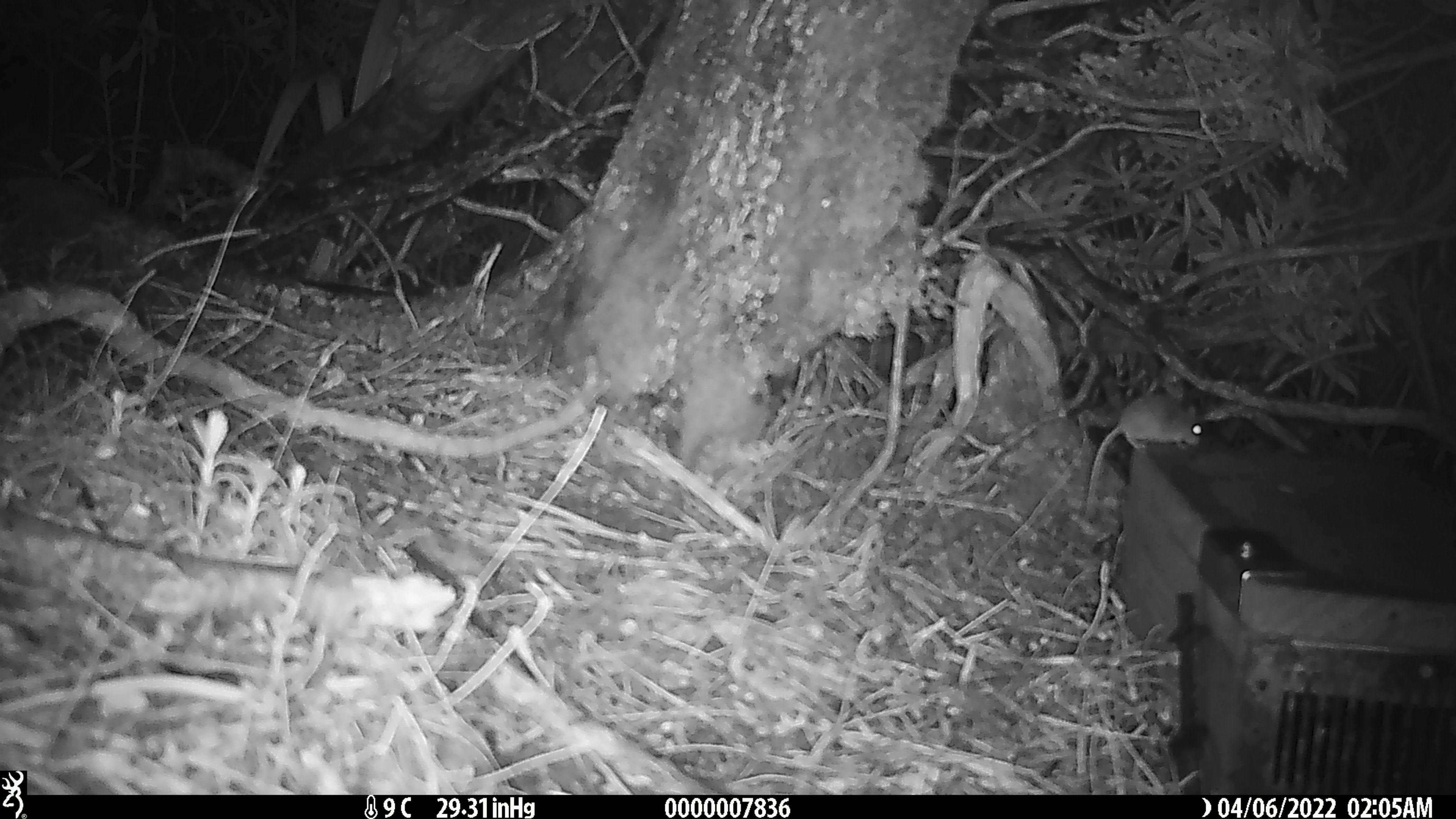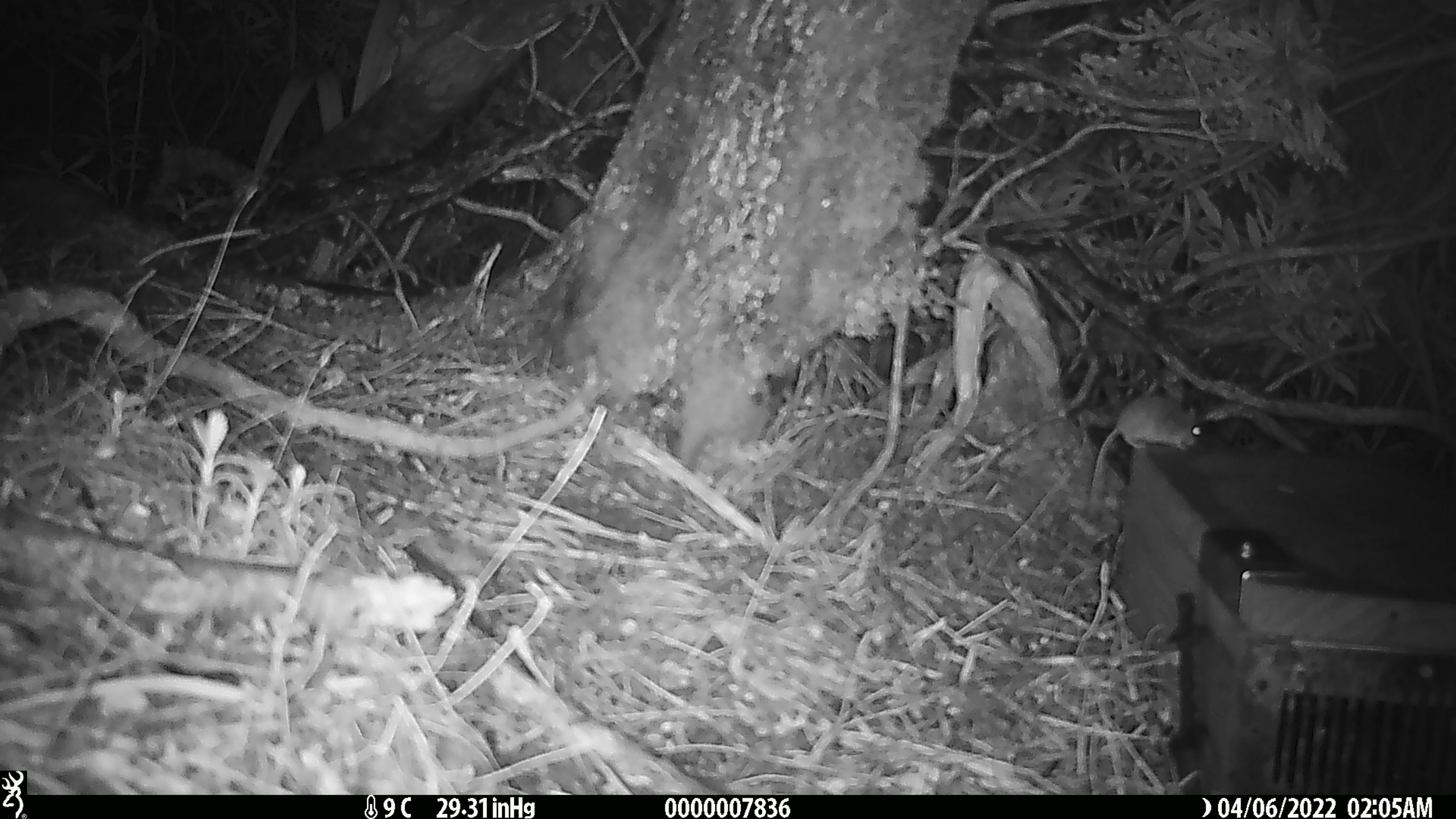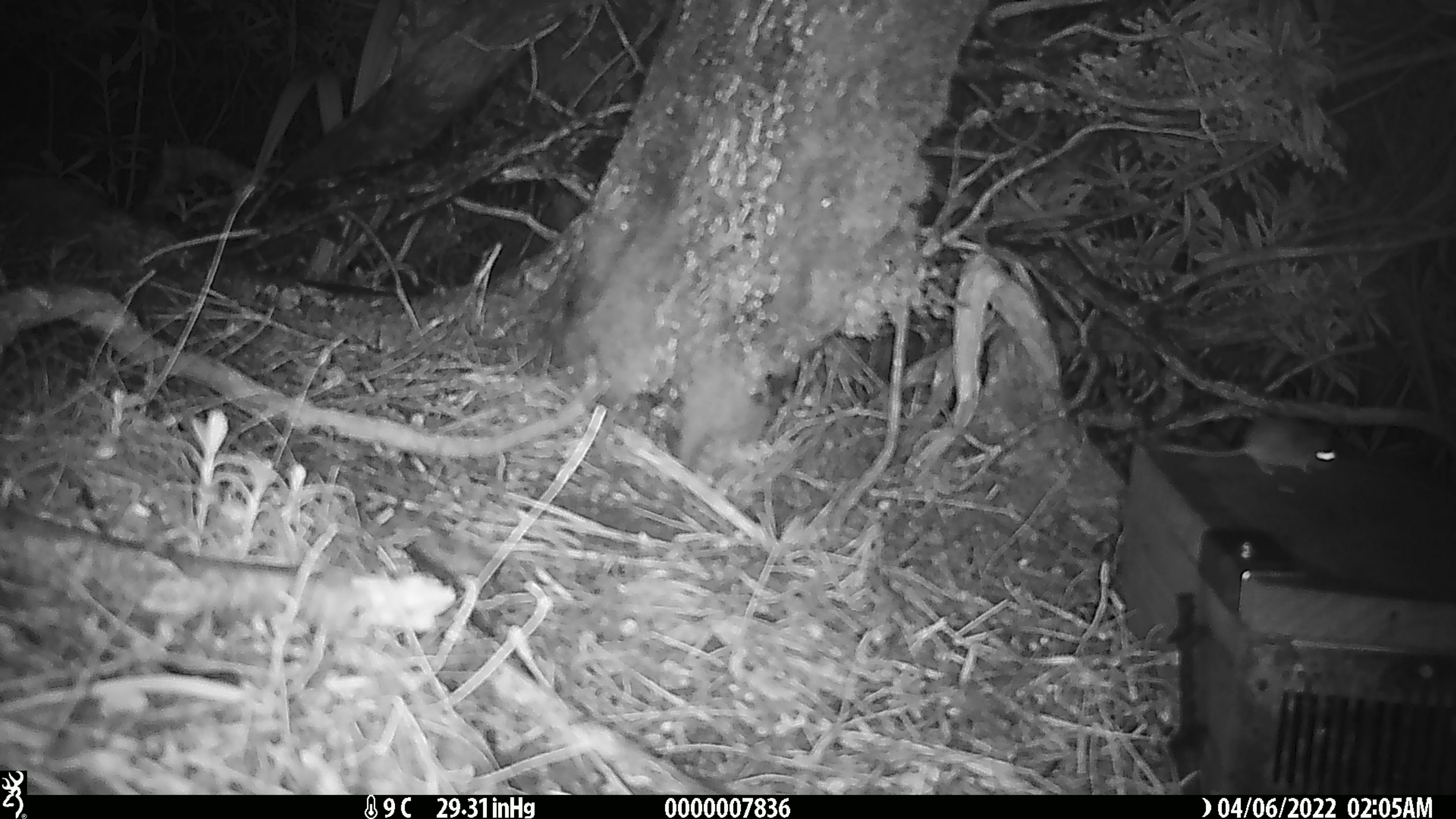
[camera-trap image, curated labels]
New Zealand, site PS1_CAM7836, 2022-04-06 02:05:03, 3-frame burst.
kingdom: Animalia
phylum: Chordata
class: Mammalia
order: Rodentia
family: Muridae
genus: Mus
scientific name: Mus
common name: mouse